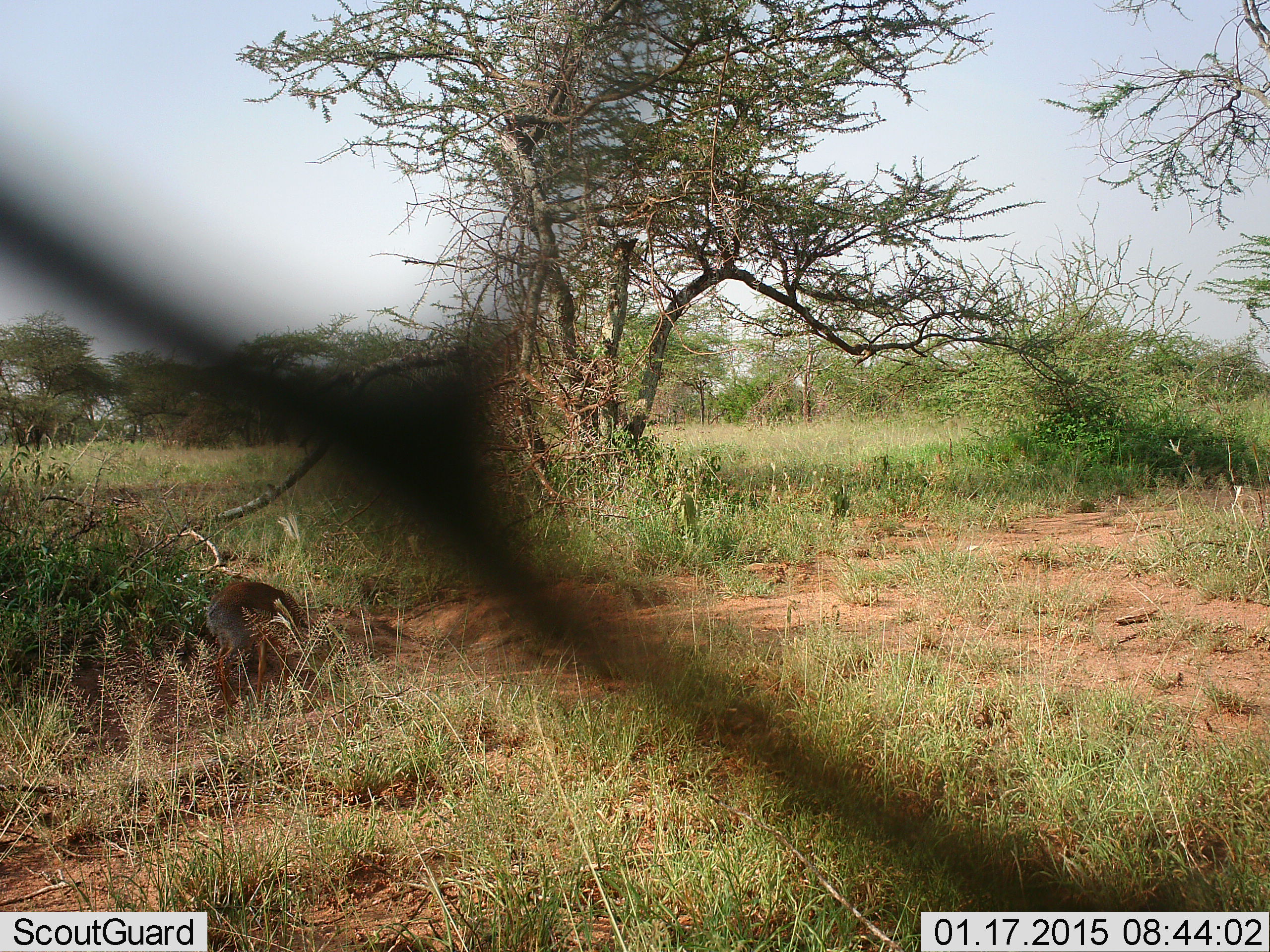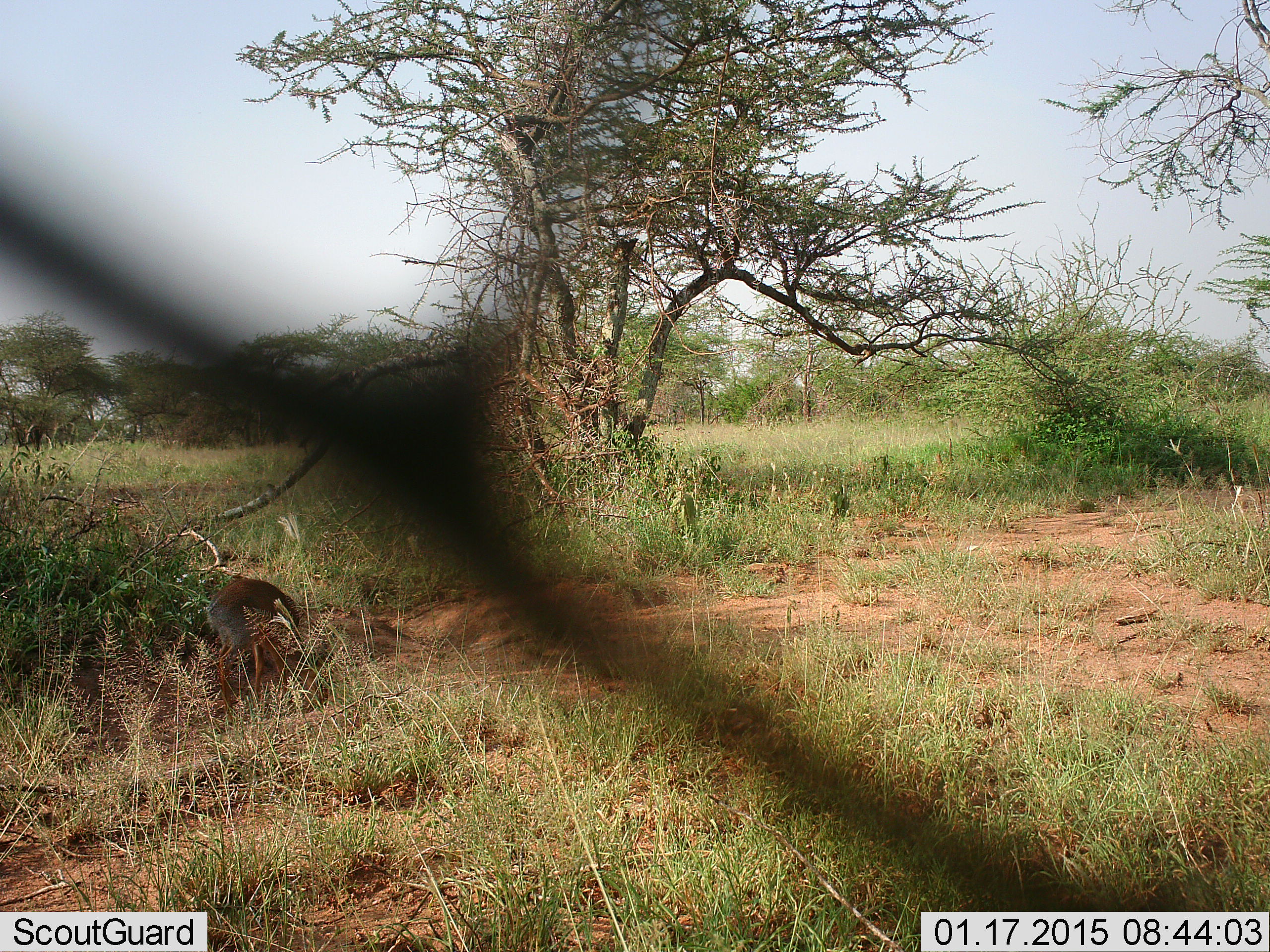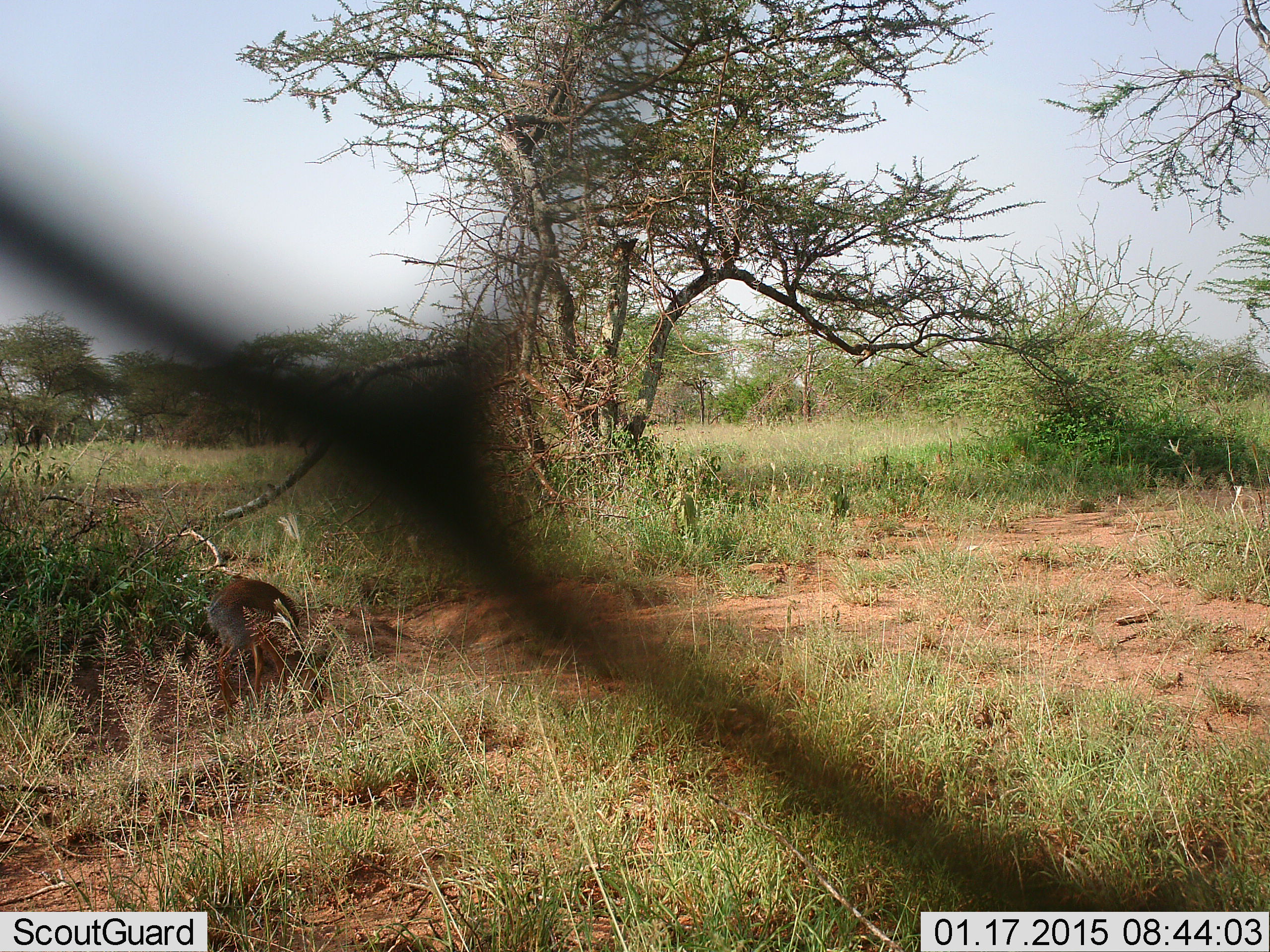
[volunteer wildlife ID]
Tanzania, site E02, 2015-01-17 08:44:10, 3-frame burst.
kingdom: Animalia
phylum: Chordata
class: Mammalia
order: Artiodactyla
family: Bovidae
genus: Madoqua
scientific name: Madoqua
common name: dikdik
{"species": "dikdik (Madoqua)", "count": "1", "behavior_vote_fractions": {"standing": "10%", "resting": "0%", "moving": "10%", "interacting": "0%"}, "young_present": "0%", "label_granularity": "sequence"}